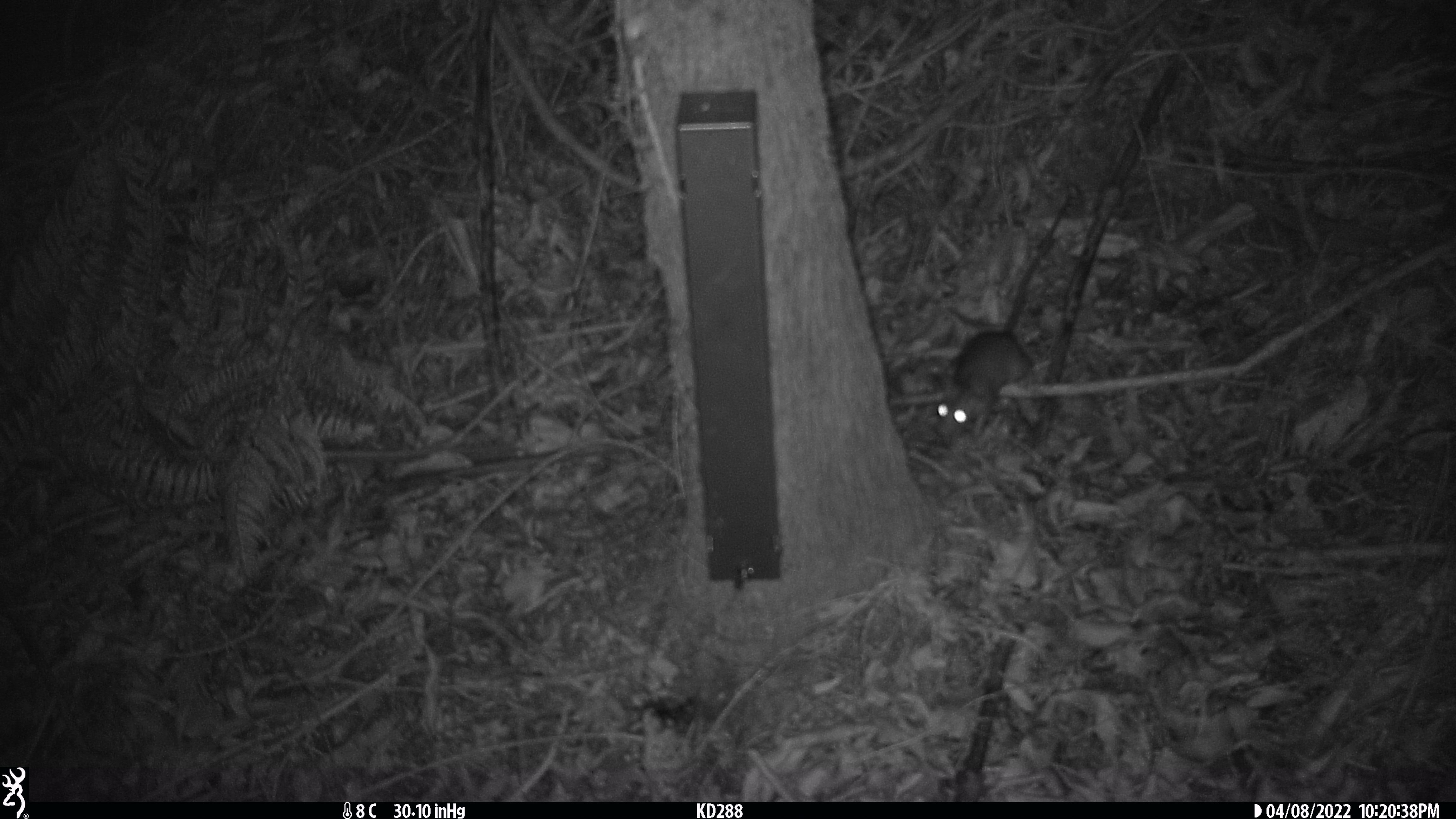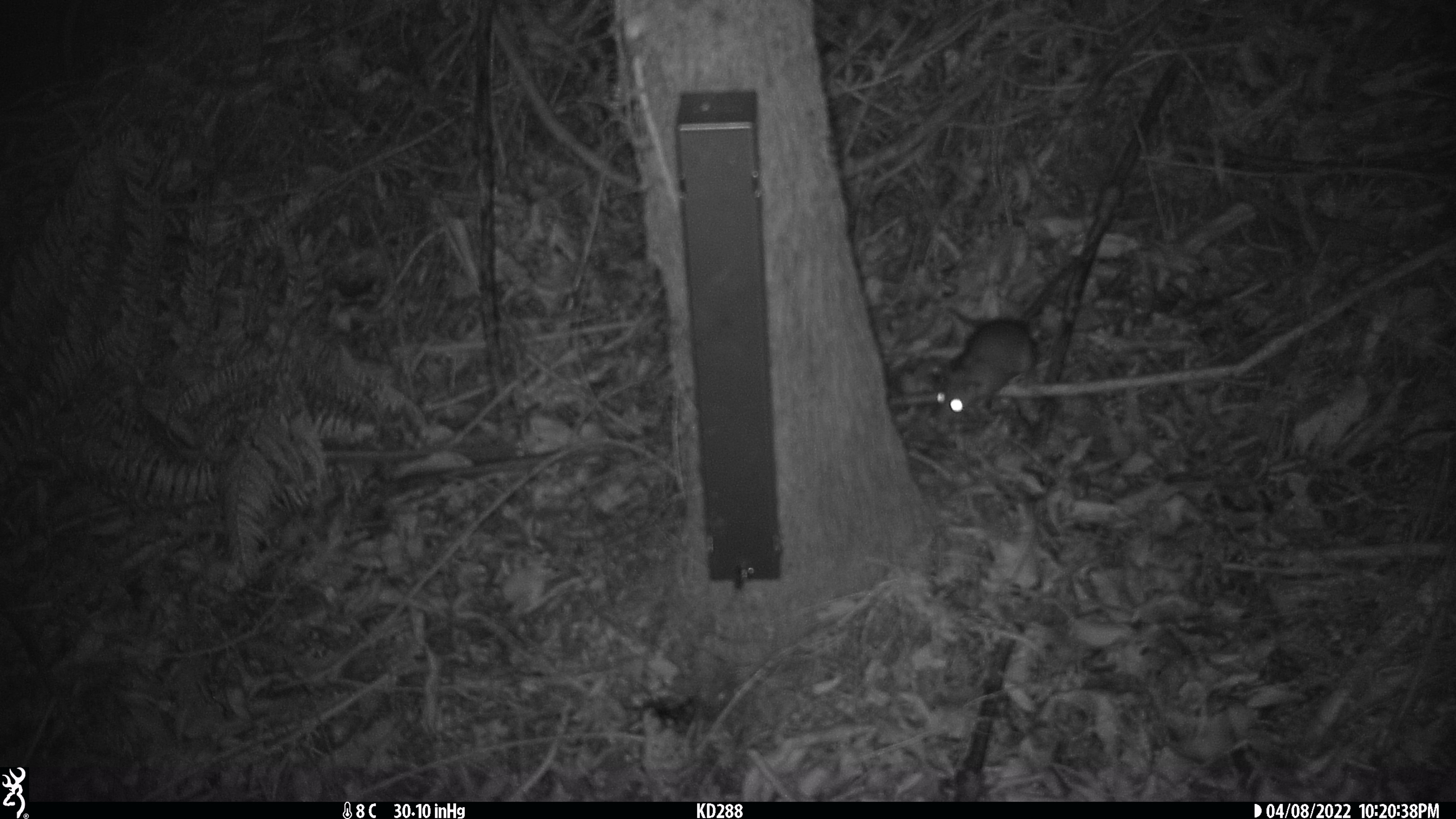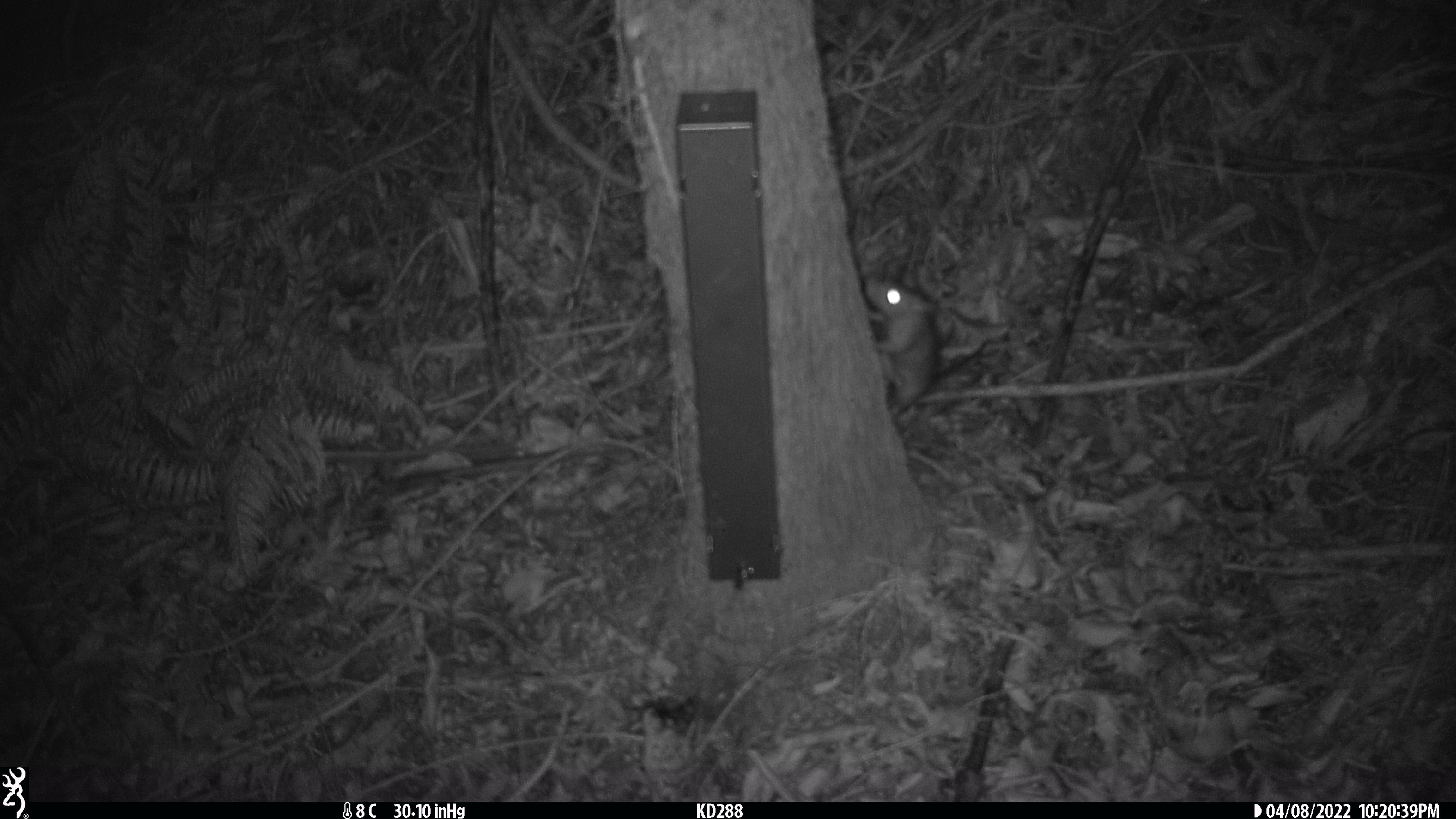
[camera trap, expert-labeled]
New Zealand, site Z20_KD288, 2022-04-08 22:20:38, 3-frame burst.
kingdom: Animalia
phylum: Chordata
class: Mammalia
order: Rodentia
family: Muridae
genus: Rattus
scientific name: Rattus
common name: rat